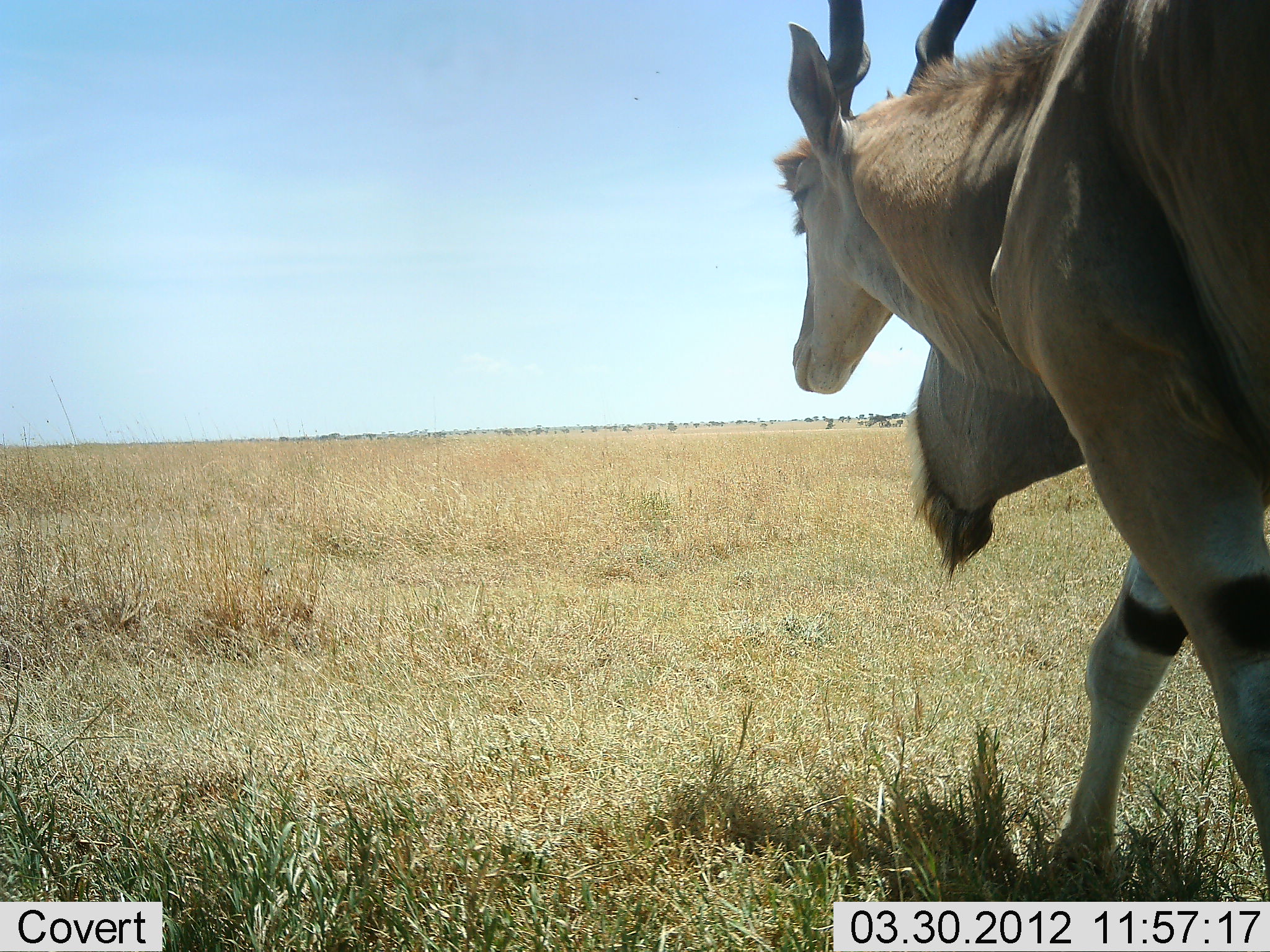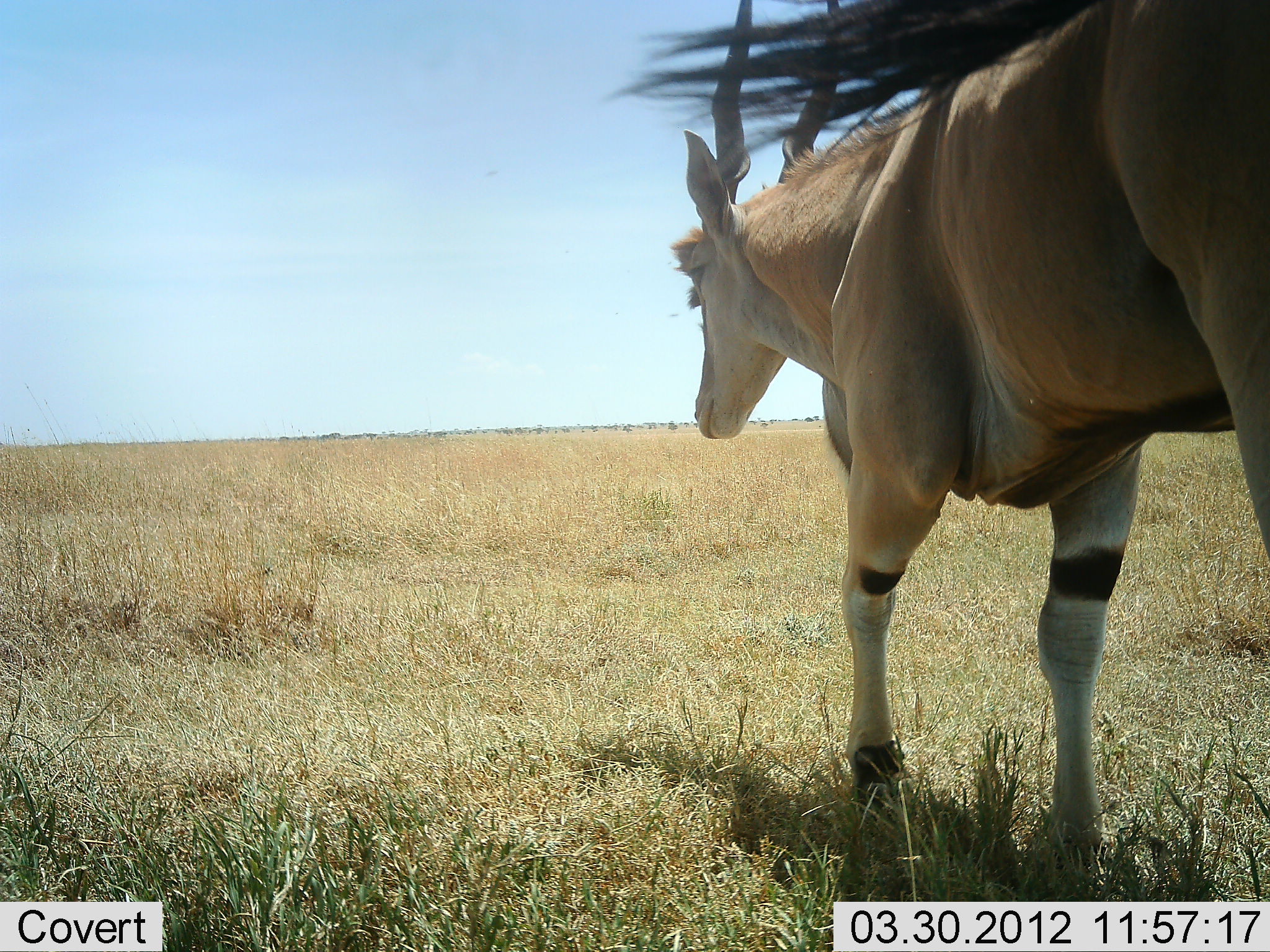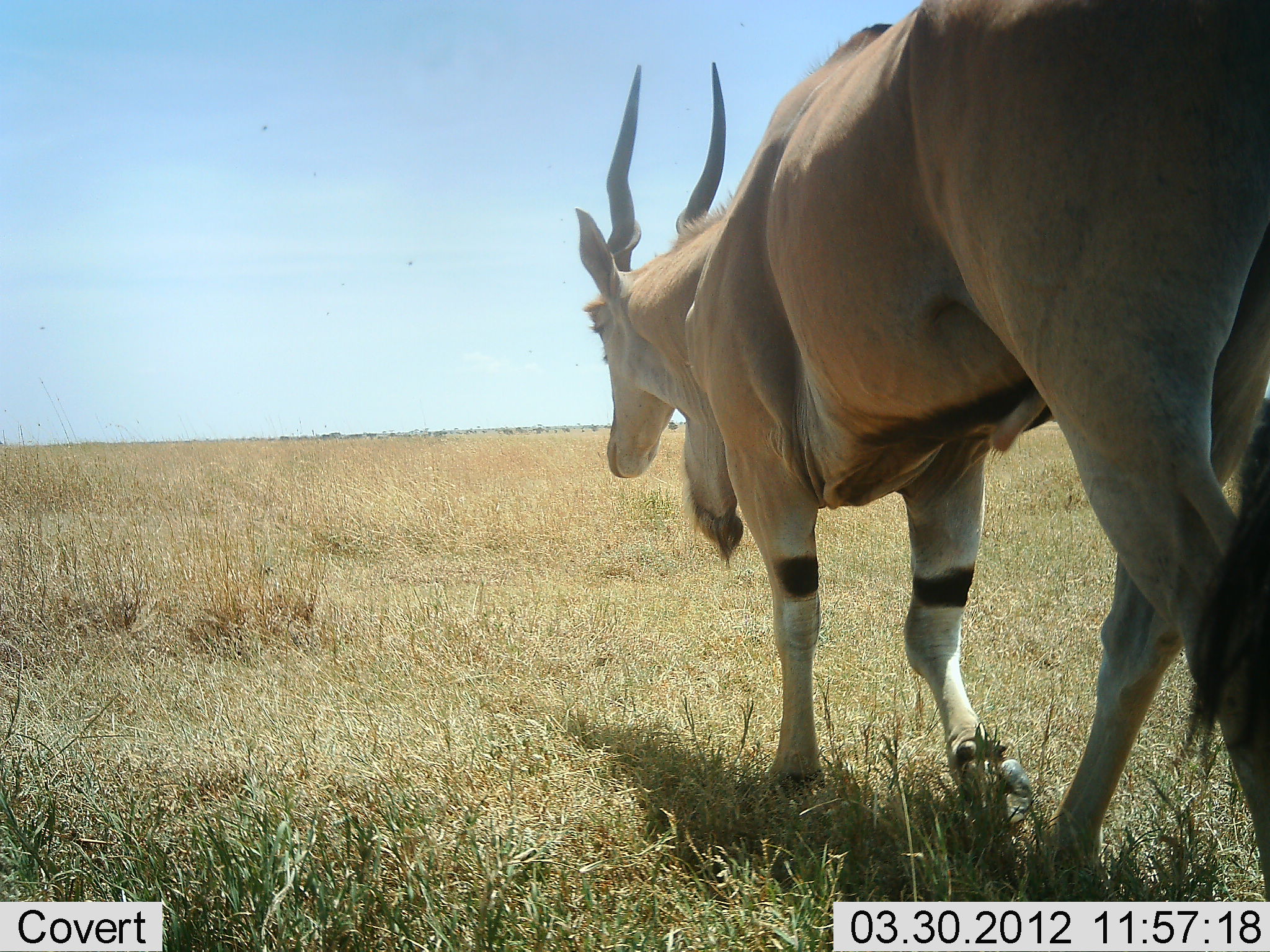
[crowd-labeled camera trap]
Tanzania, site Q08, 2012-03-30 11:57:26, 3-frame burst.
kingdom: Animalia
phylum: Chordata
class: Mammalia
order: Artiodactyla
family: Bovidae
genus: Tragelaphus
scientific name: Tragelaphus oryx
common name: eland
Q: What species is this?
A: Eland (Tragelaphus oryx).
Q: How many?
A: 1.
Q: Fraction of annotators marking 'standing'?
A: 4%.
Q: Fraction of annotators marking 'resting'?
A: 0%.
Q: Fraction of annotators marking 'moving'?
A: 96%.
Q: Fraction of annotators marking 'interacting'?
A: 0%.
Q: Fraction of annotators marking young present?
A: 0%.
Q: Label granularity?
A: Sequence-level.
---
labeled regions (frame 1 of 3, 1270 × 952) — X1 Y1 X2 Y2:
animal: 759 0 1270 905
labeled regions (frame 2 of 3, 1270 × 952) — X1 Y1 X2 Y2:
animal: 608 1 1270 902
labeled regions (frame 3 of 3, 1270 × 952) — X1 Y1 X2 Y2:
animal: 575 1 1270 902